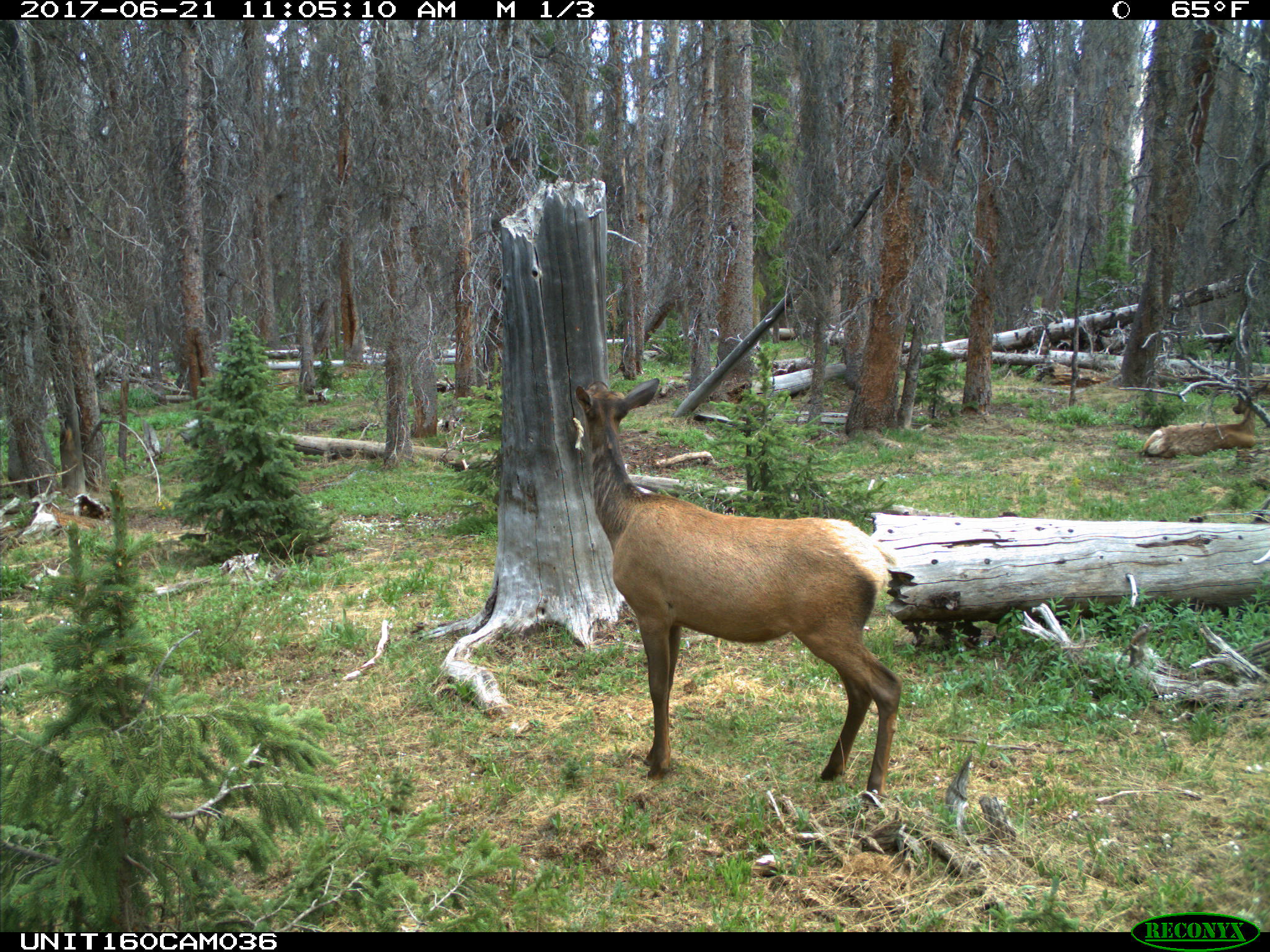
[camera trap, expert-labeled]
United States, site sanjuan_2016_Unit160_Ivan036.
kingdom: Animalia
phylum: Chordata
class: Mammalia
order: Artiodactyla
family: Cervidae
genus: Cervus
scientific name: Cervus elaphus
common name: red deer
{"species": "Cervus elaphus (red deer)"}